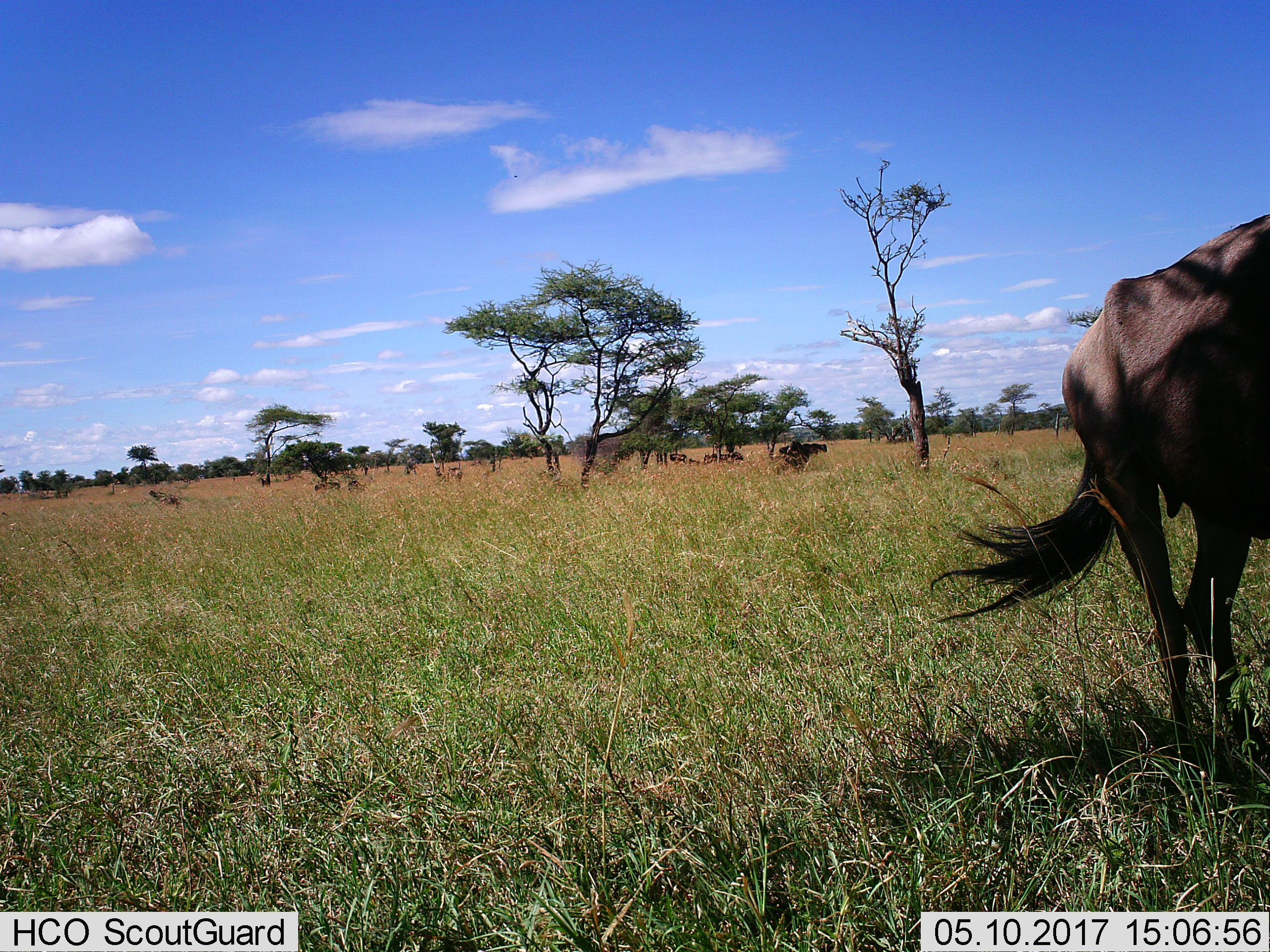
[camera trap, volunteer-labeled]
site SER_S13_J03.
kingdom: Animalia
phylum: Chordata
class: Mammalia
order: Artiodactyla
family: Bovidae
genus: Connochaetes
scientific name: Connochaetes taurinus taurinus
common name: blue wildebeest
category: wildebeestblue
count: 4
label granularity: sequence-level